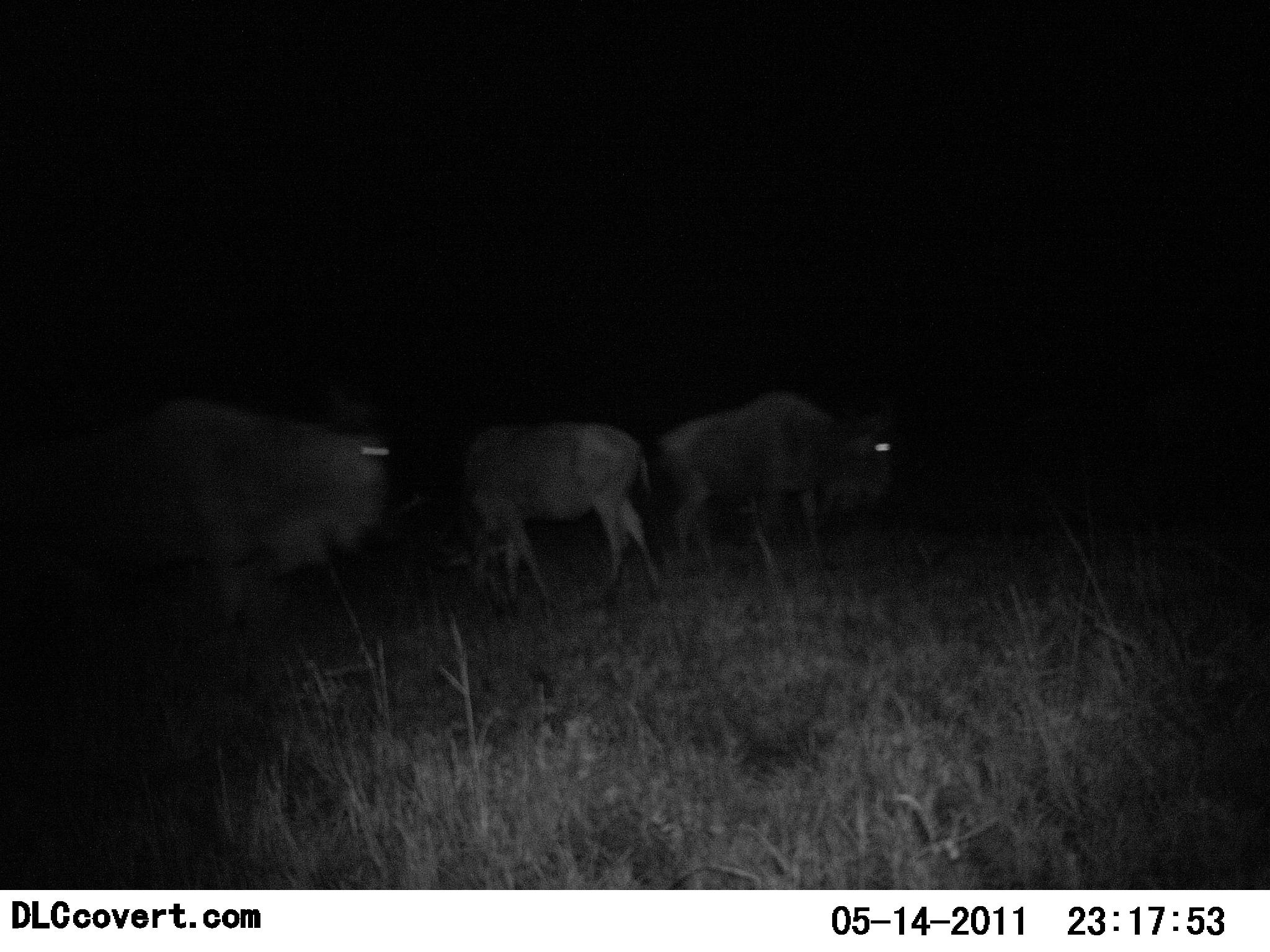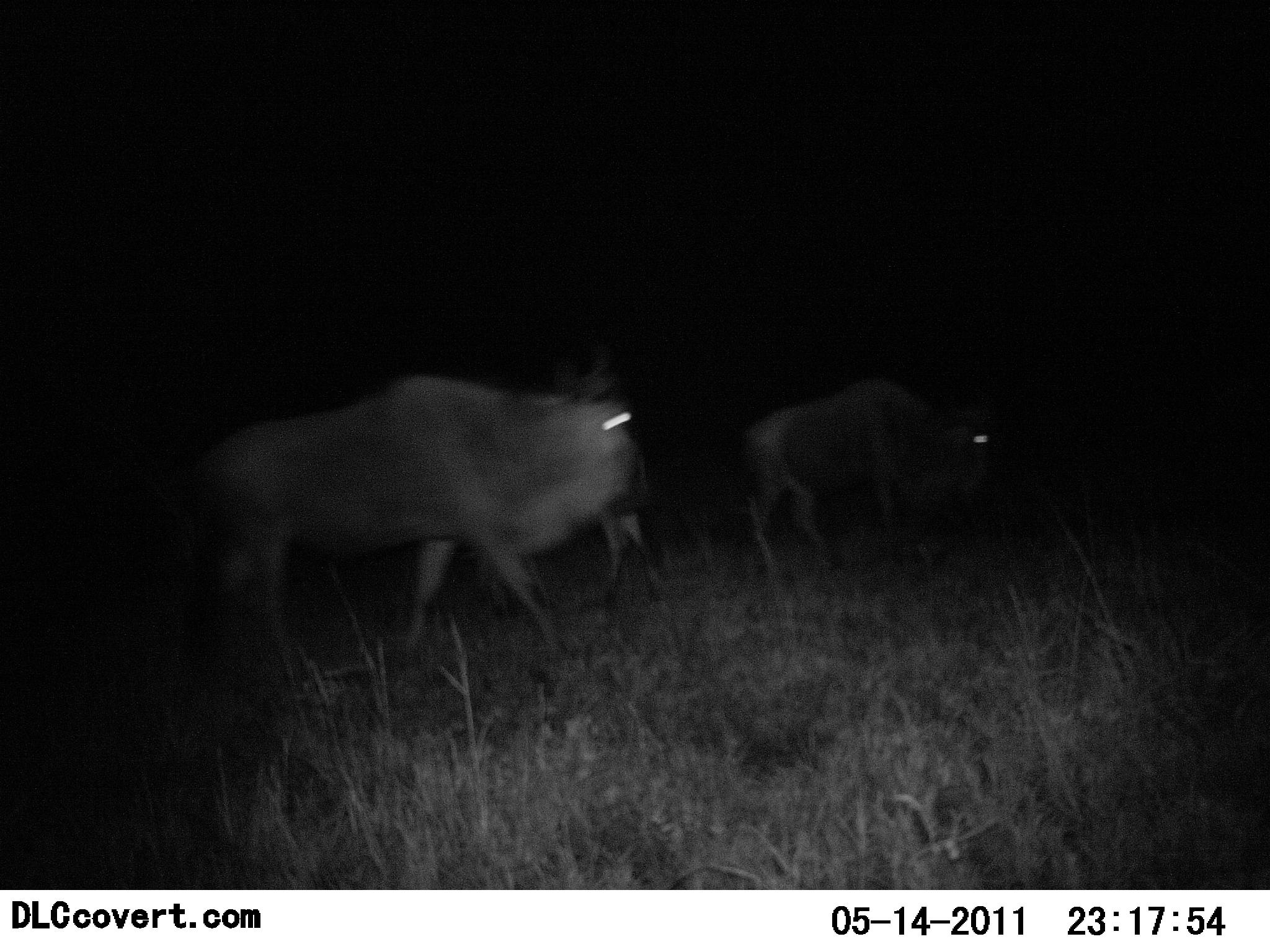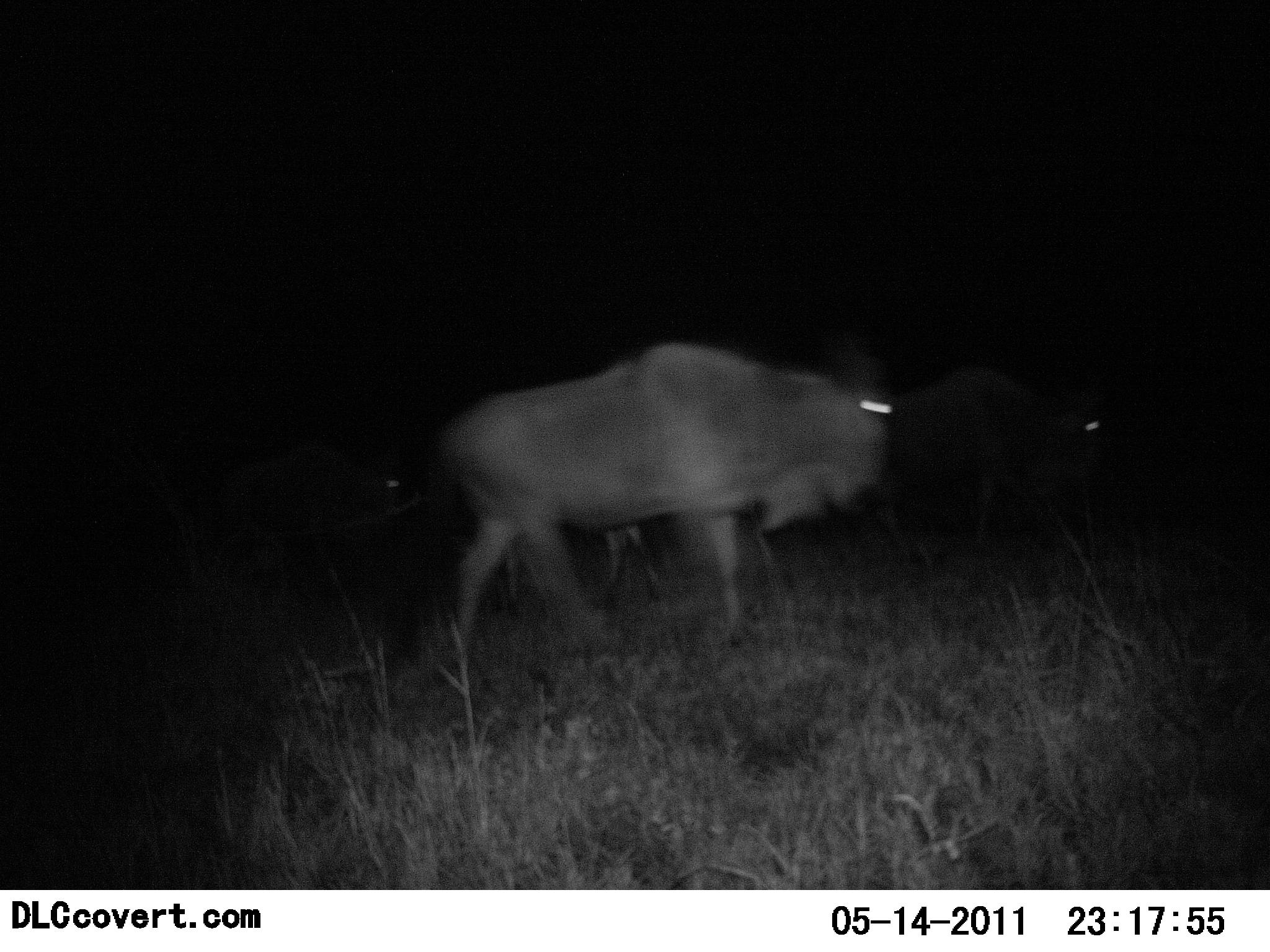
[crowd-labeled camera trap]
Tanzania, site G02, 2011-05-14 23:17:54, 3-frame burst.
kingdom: Animalia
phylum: Chordata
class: Mammalia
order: Artiodactyla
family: Bovidae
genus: Connochaetes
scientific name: Connochaetes taurinus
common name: blue wildebeest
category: wildebeest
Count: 3.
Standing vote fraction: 17%.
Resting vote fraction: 0%.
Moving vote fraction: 100%.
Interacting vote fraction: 0%.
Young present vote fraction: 0%.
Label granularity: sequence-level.